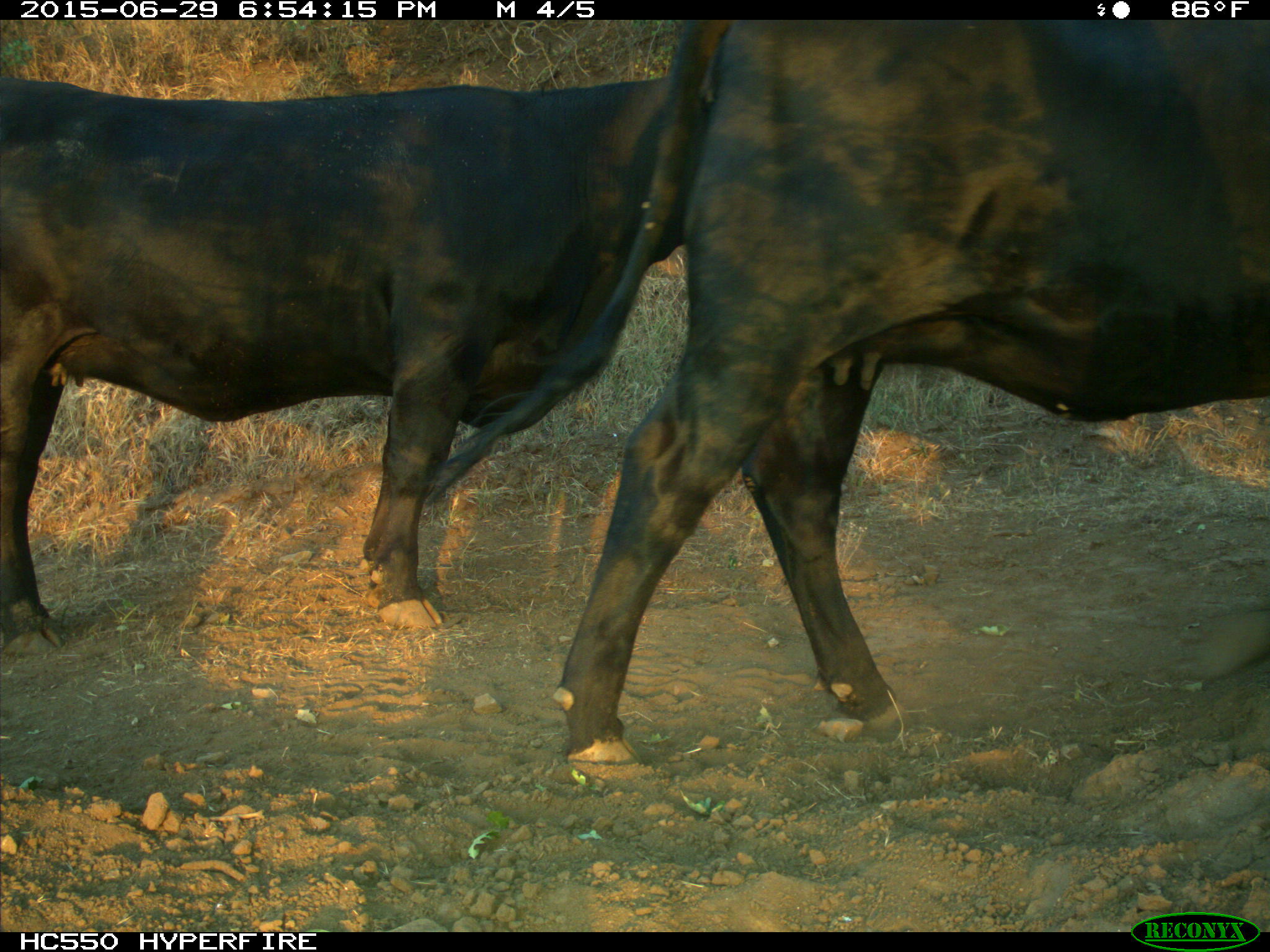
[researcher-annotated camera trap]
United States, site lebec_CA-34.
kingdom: Animalia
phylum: Chordata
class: Mammalia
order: Artiodactyla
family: Bovidae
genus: Bos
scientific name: Bos taurus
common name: domestic cow